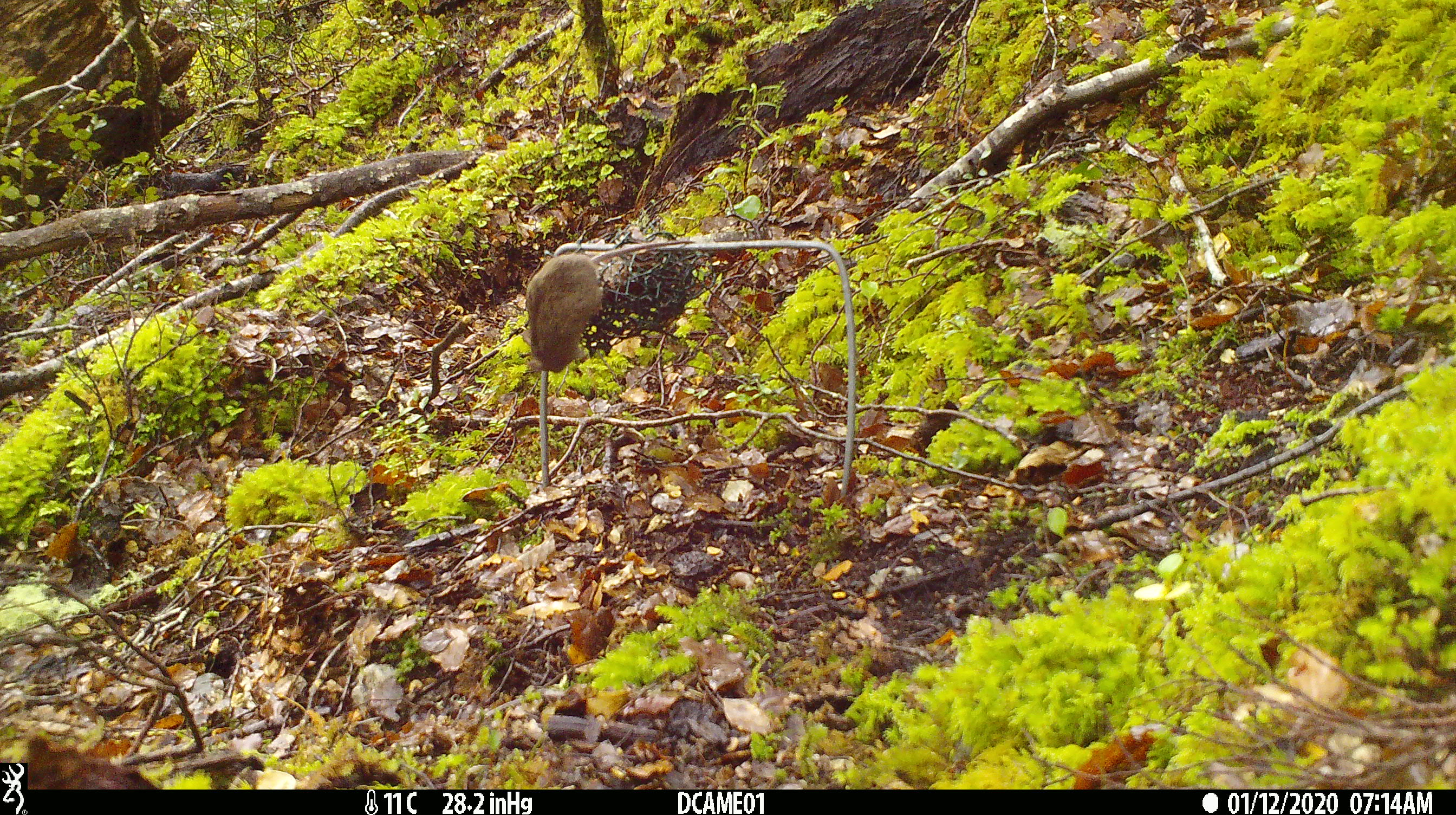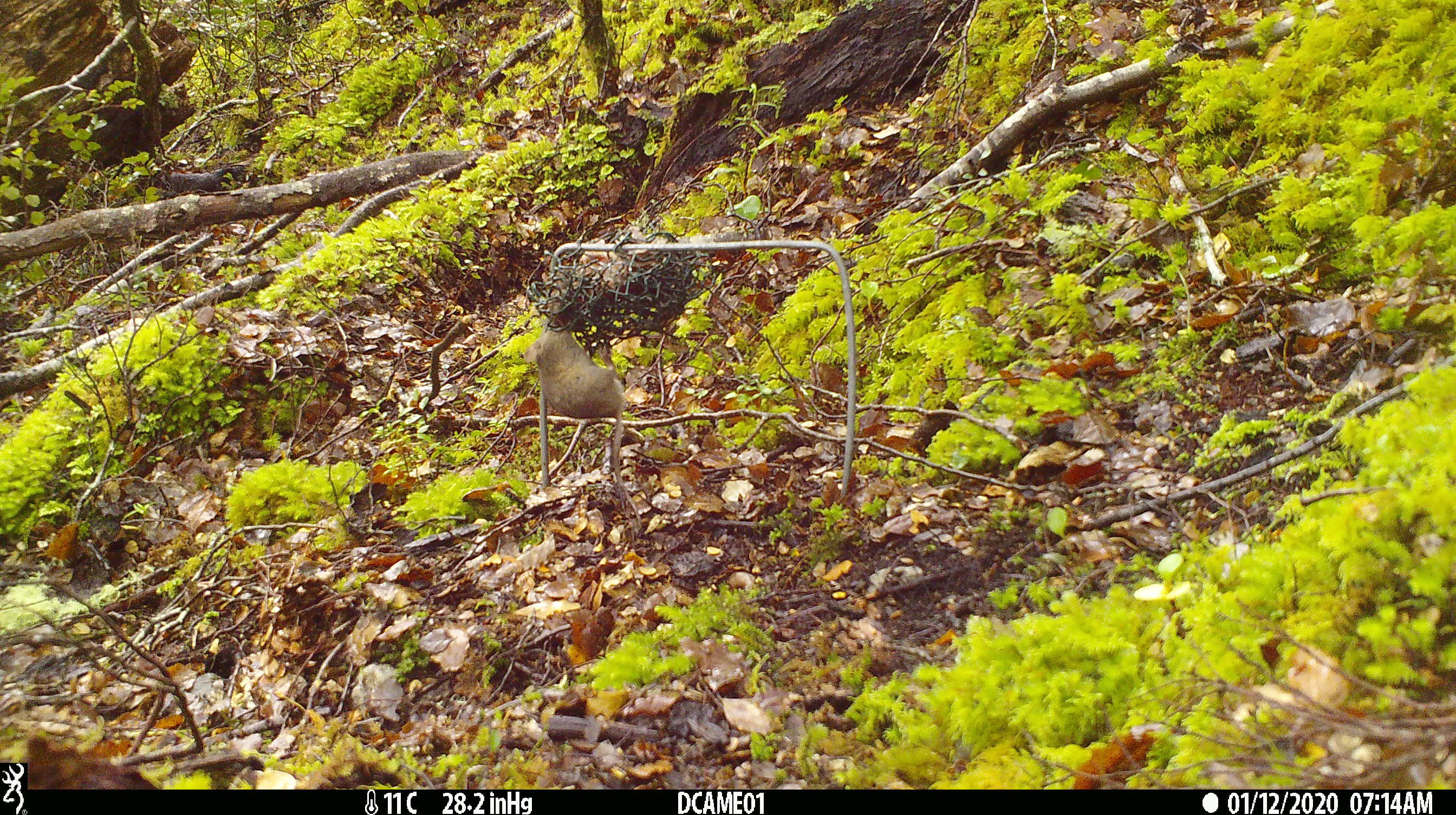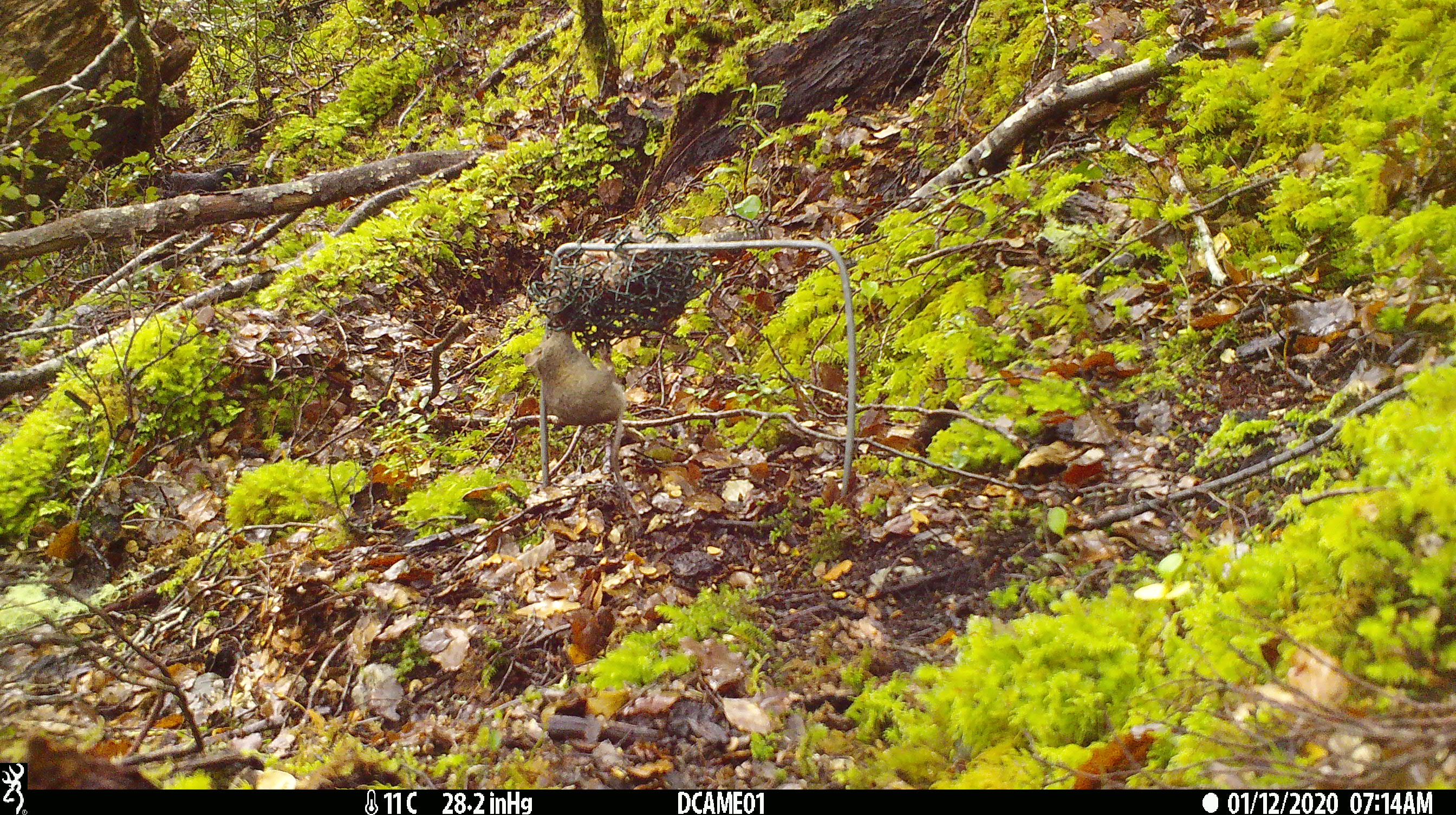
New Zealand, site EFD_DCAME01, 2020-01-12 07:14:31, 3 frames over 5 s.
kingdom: Animalia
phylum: Chordata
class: Mammalia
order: Rodentia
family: Muridae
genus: Mus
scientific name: Mus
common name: mouse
Mouse (Mus).